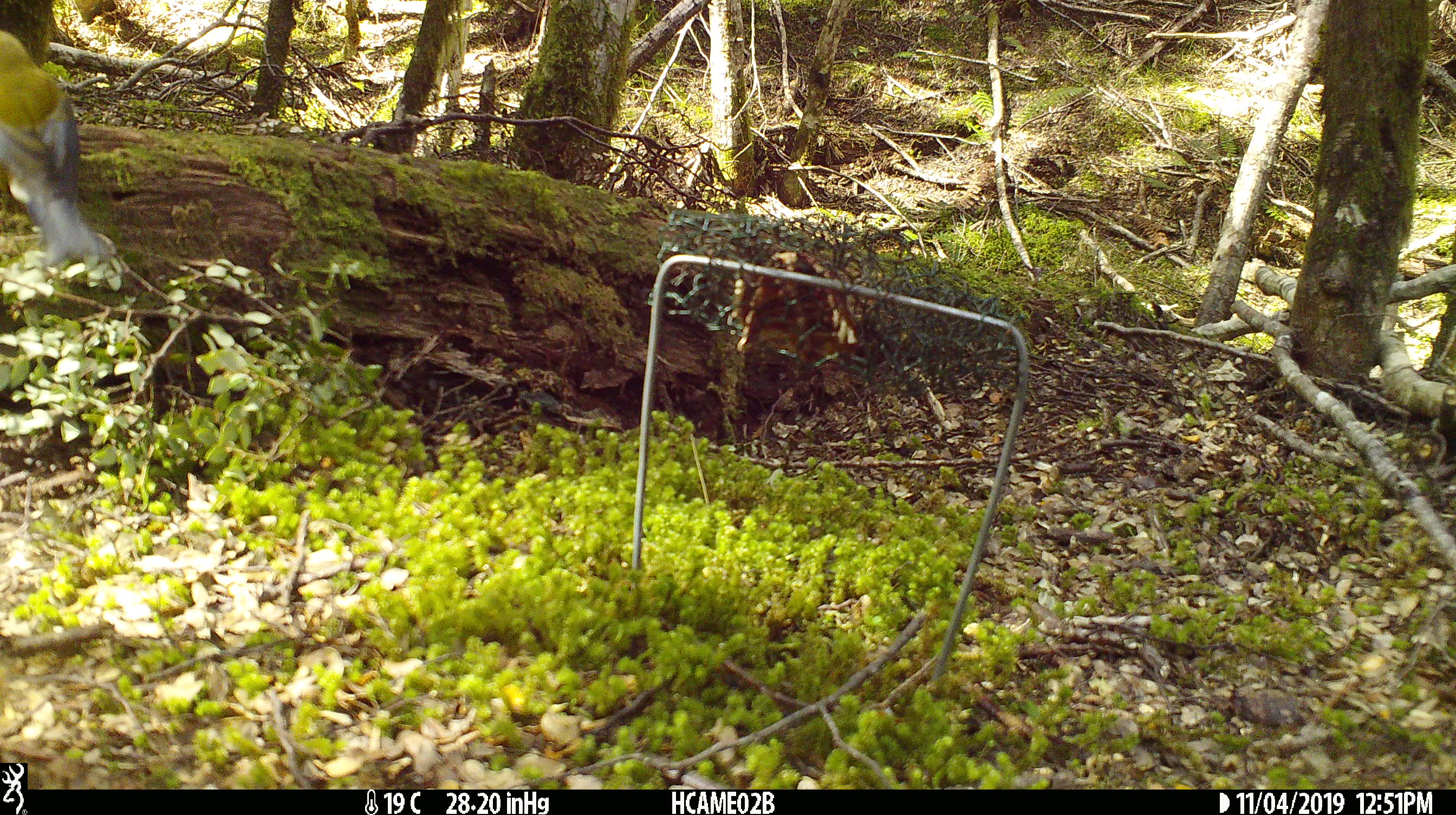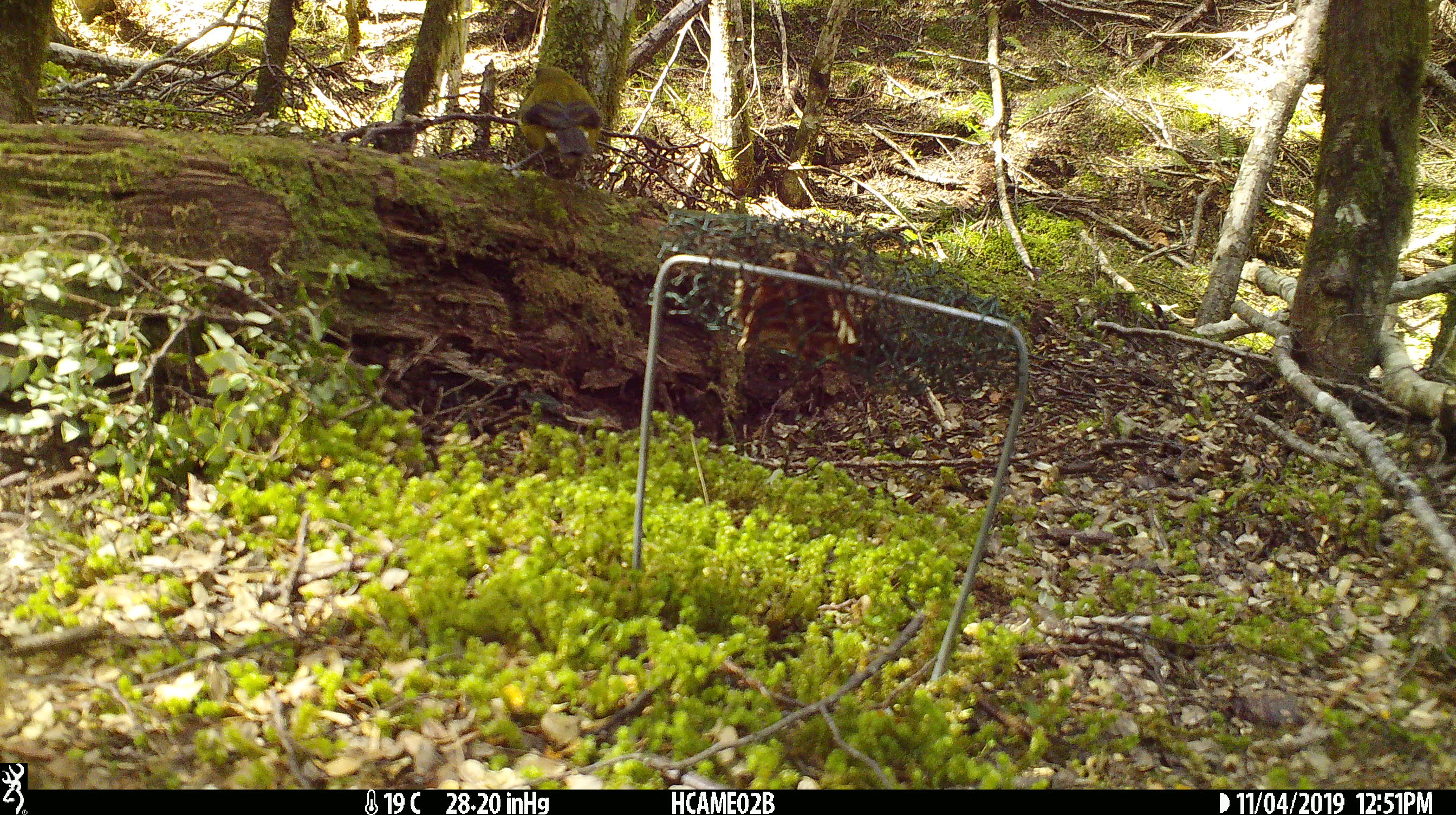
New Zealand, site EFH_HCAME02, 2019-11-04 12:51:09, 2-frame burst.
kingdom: Animalia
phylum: Chordata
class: Aves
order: Passeriformes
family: Meliphagidae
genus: Anthornis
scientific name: Anthornis melanura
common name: new zealand bellbird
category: bellbird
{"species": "bellbird (new zealand bellbird) (Anthornis melanura)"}